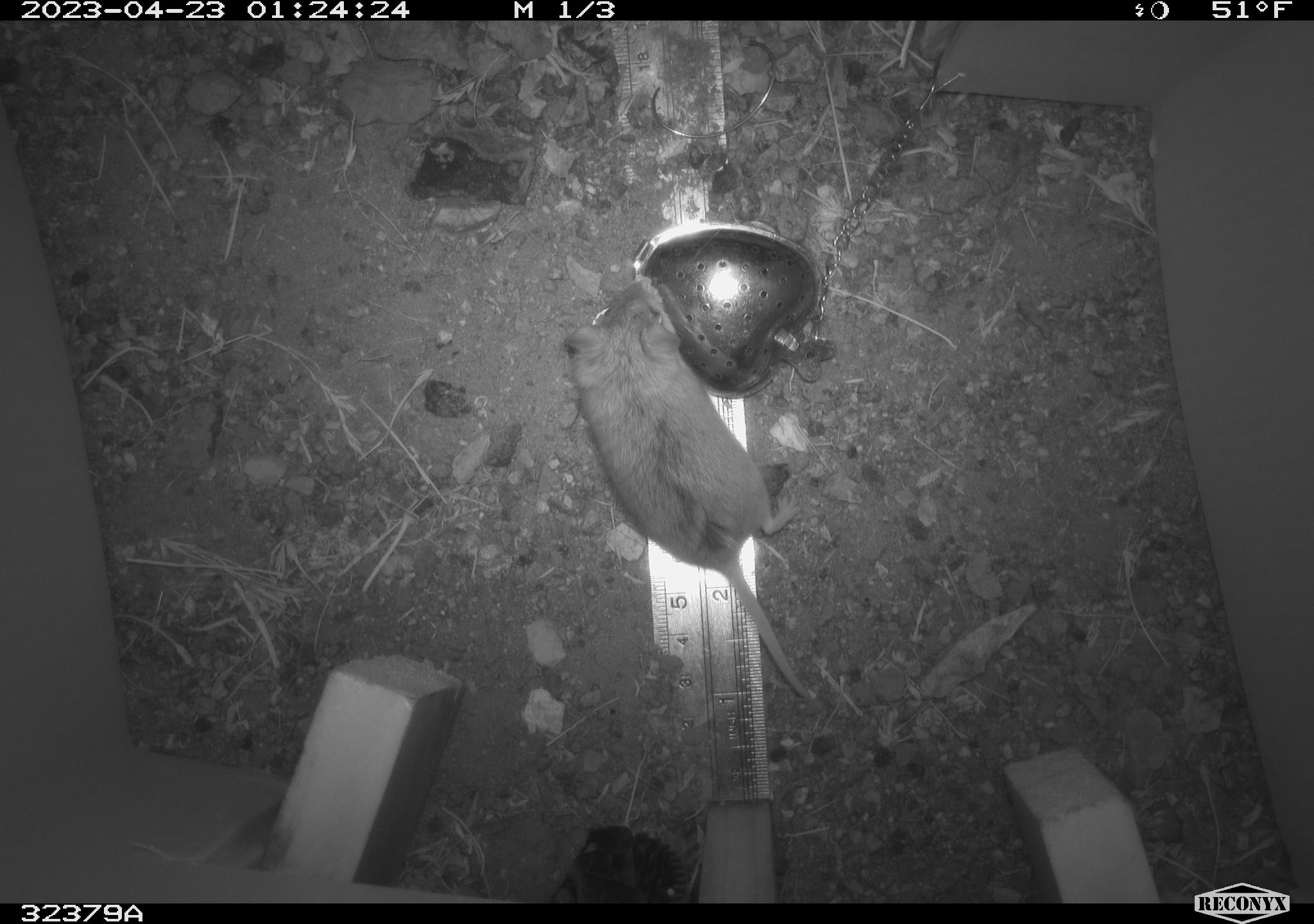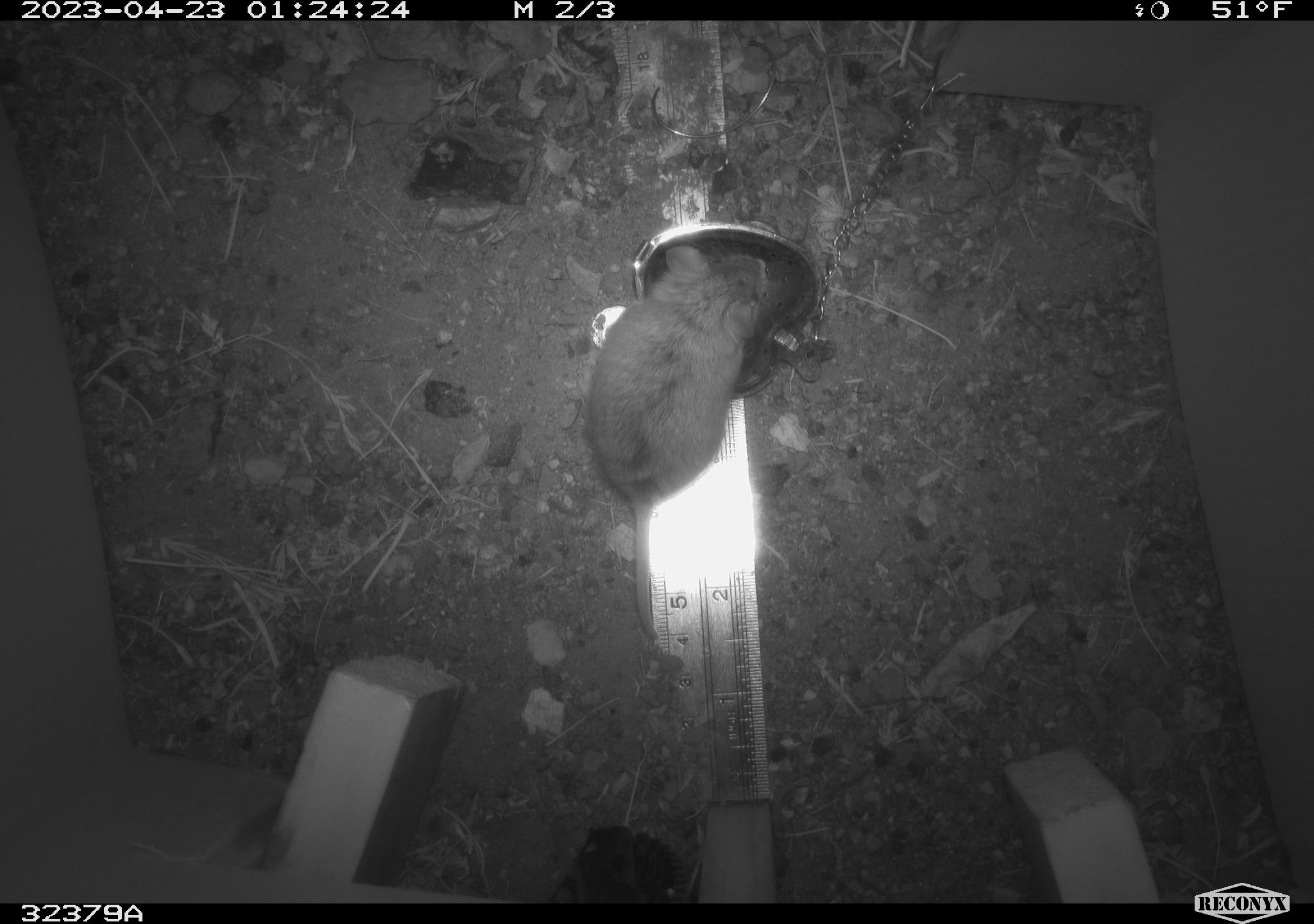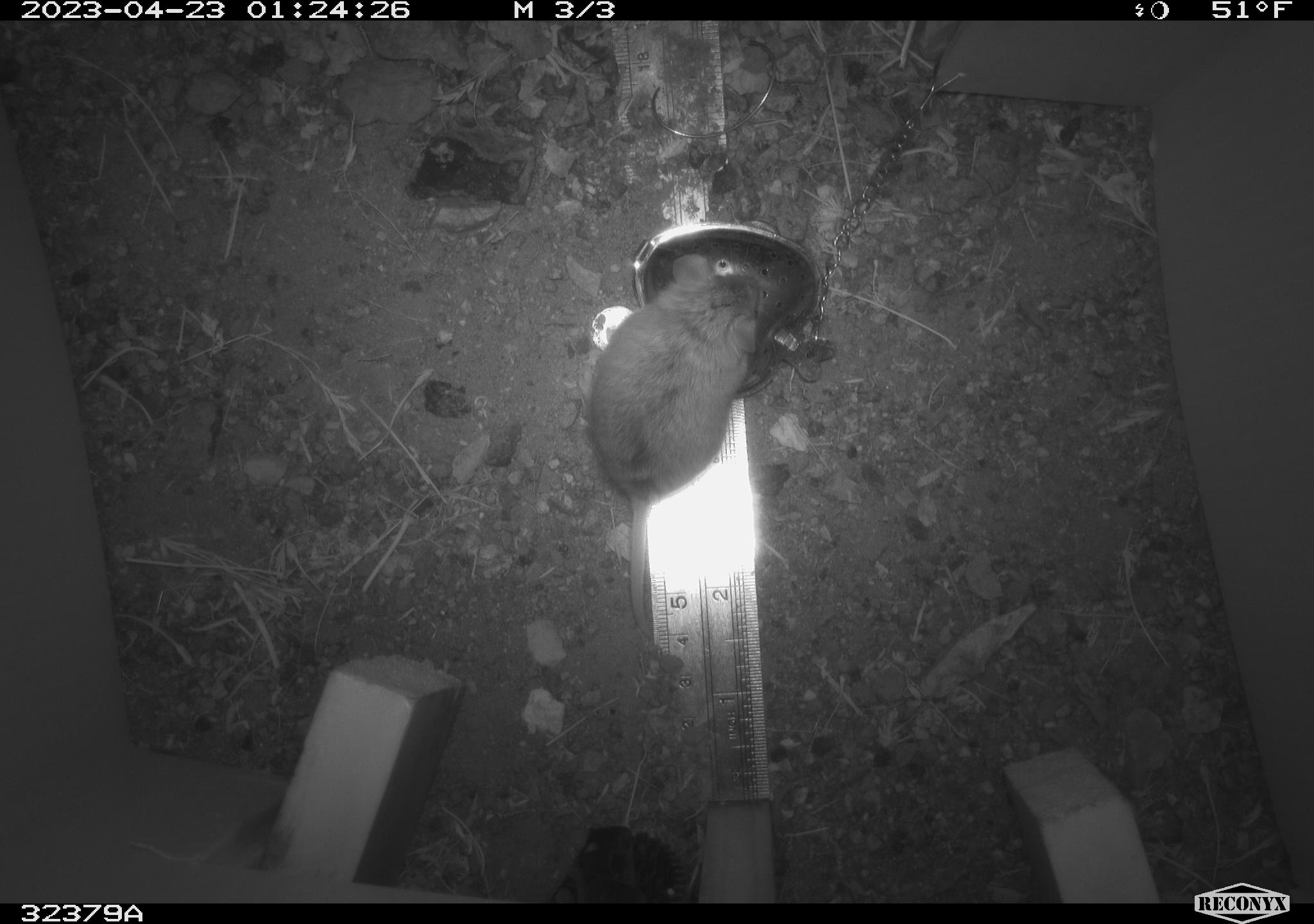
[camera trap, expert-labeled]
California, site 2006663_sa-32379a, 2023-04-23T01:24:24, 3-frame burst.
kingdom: Animalia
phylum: Chordata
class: Mammalia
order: Rodentia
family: Cricetidae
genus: Peromyscus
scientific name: Peromyscus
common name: deer mice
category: peromyscus species